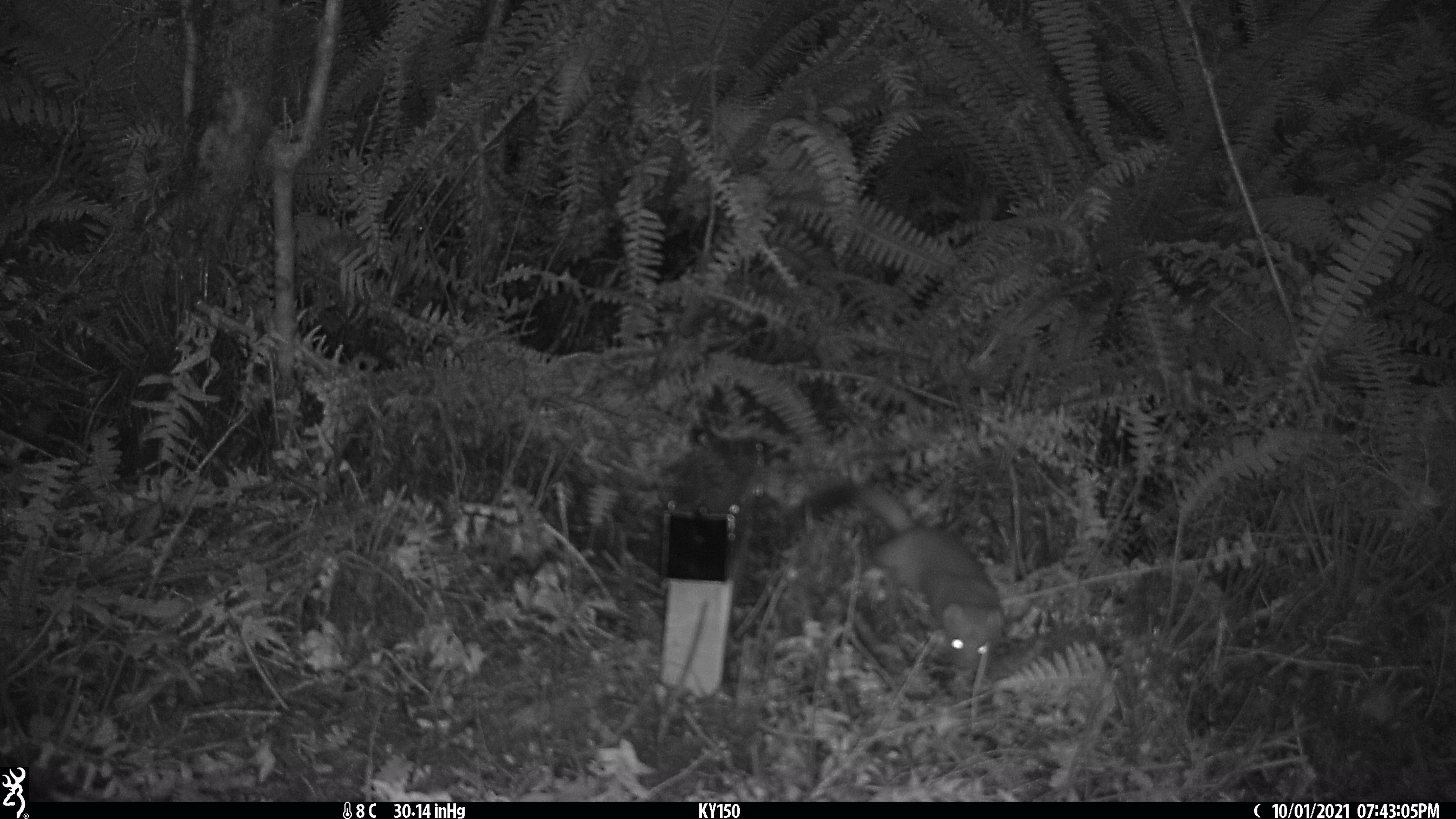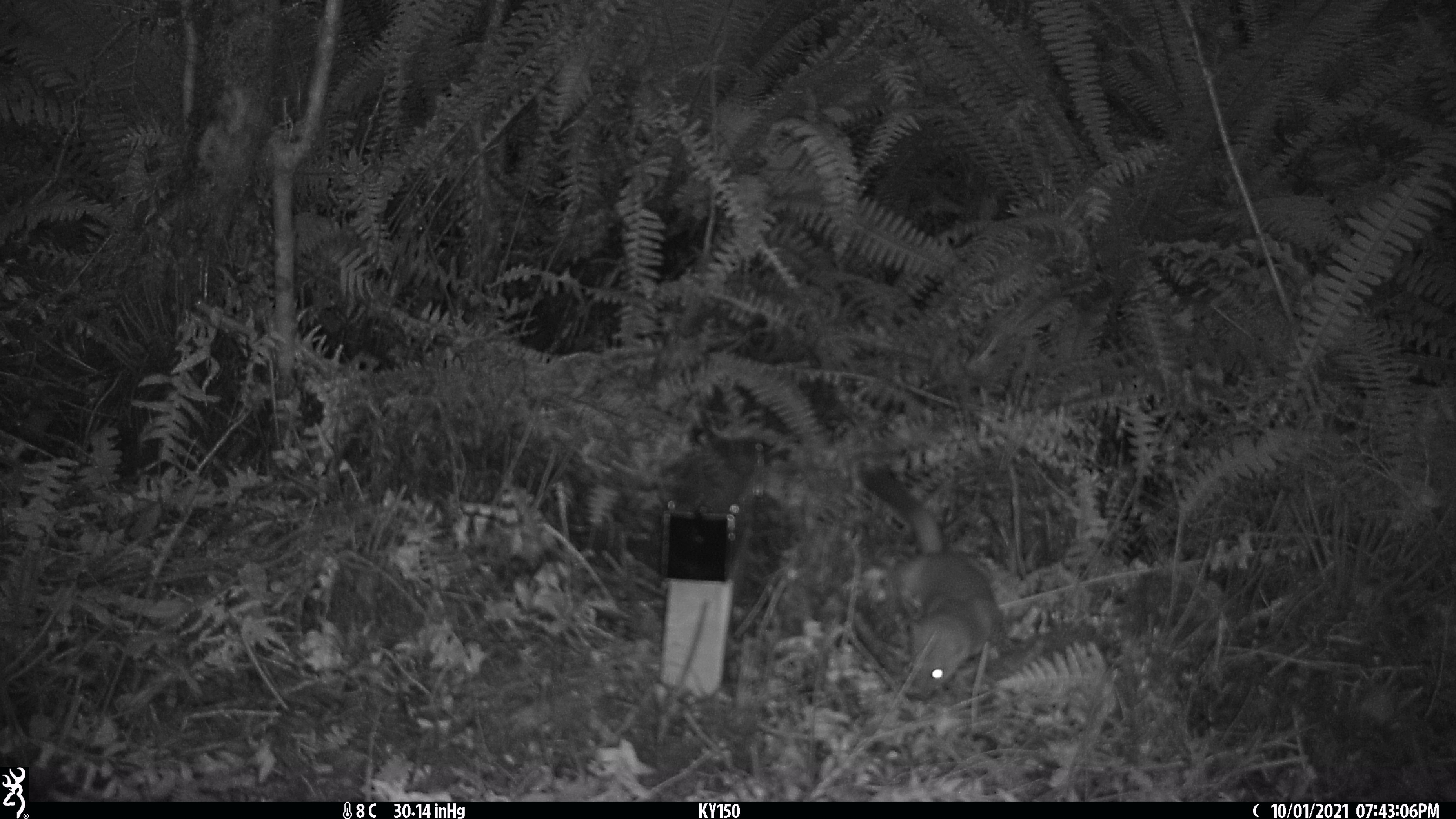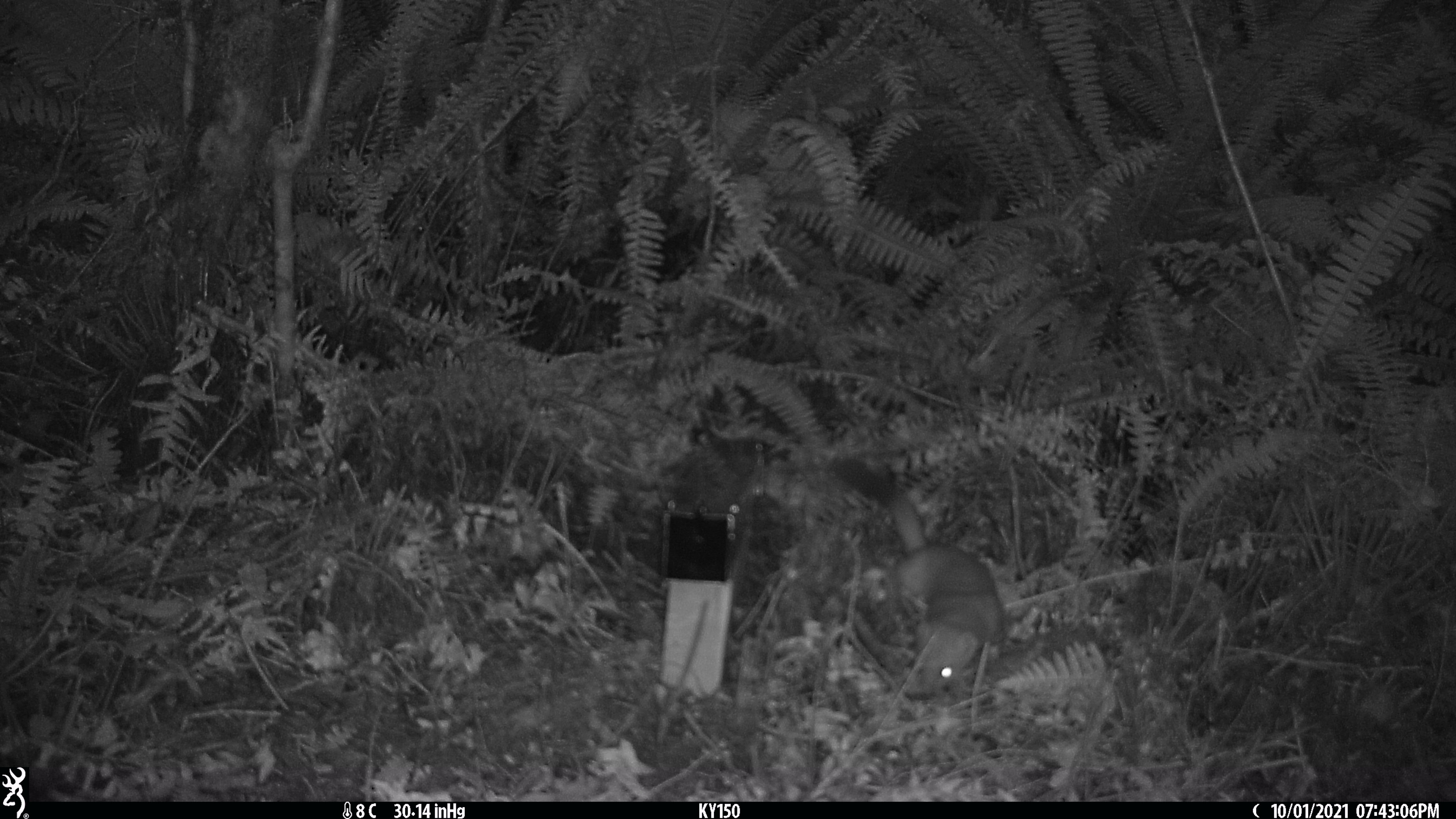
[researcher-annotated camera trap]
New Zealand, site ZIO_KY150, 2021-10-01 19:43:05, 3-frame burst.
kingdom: Animalia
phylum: Chordata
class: Mammalia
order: Carnivora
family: Mustelidae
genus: Mustela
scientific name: Mustela erminea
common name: stoat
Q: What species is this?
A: Stoat (Mustela erminea).